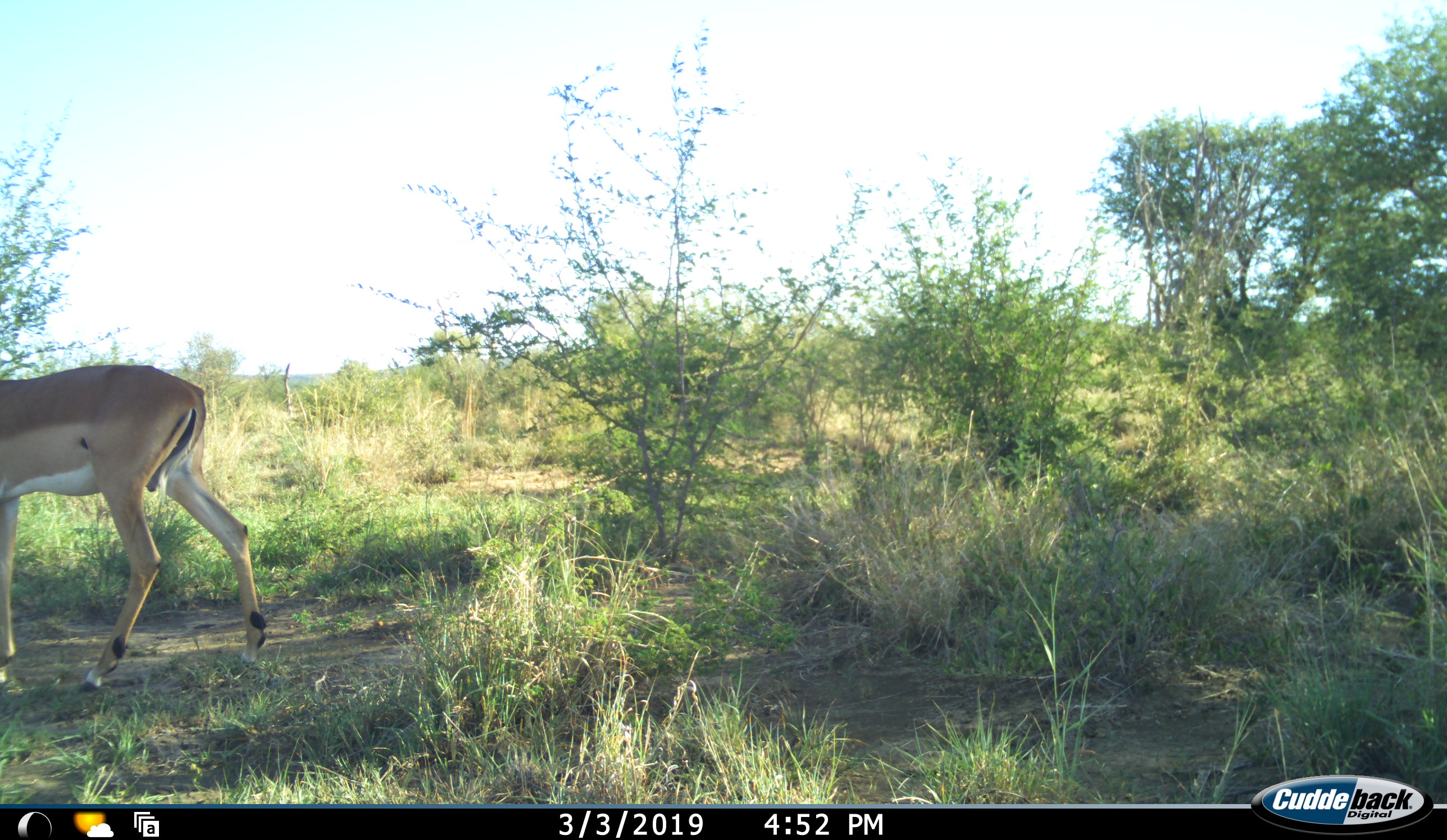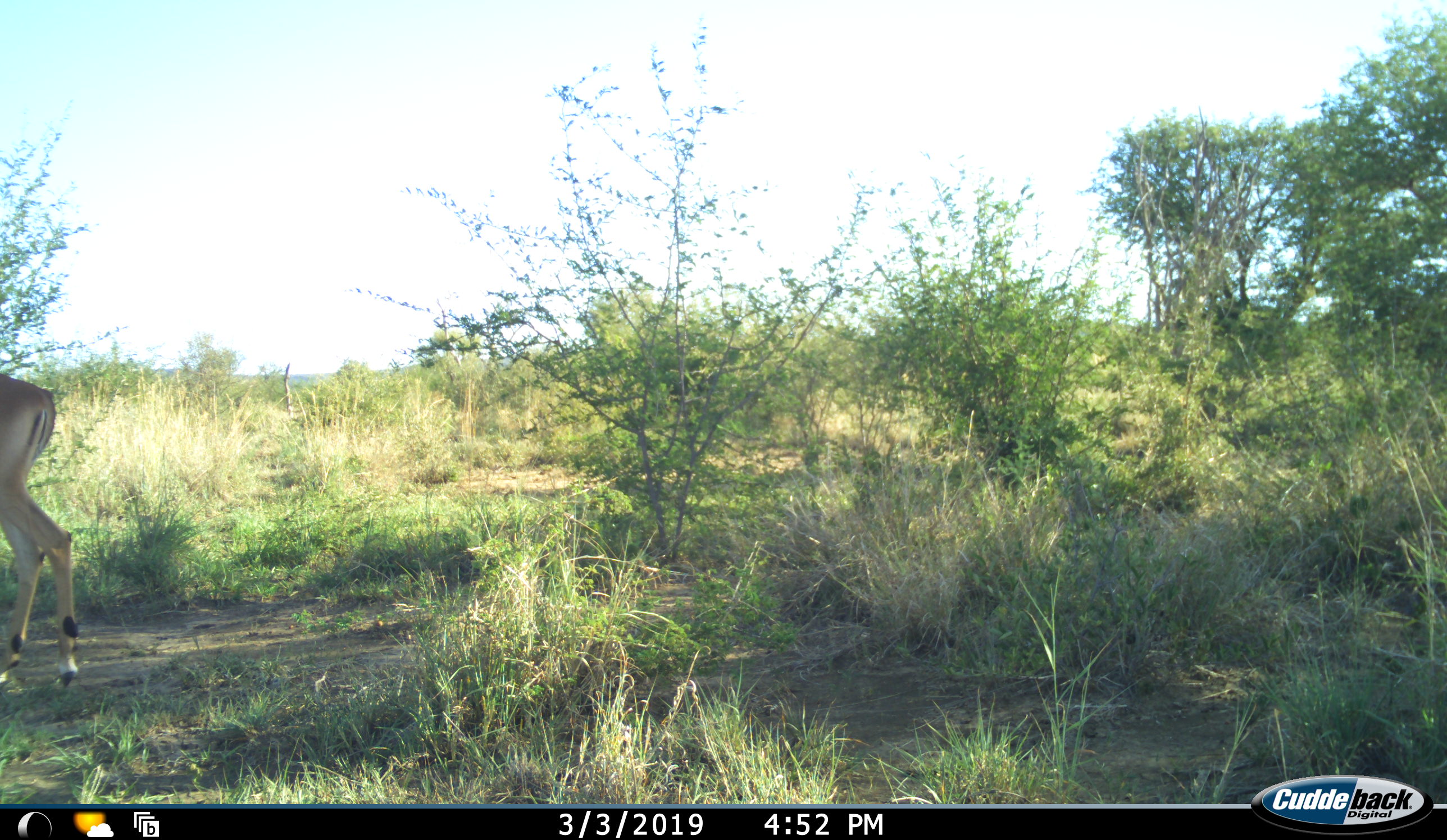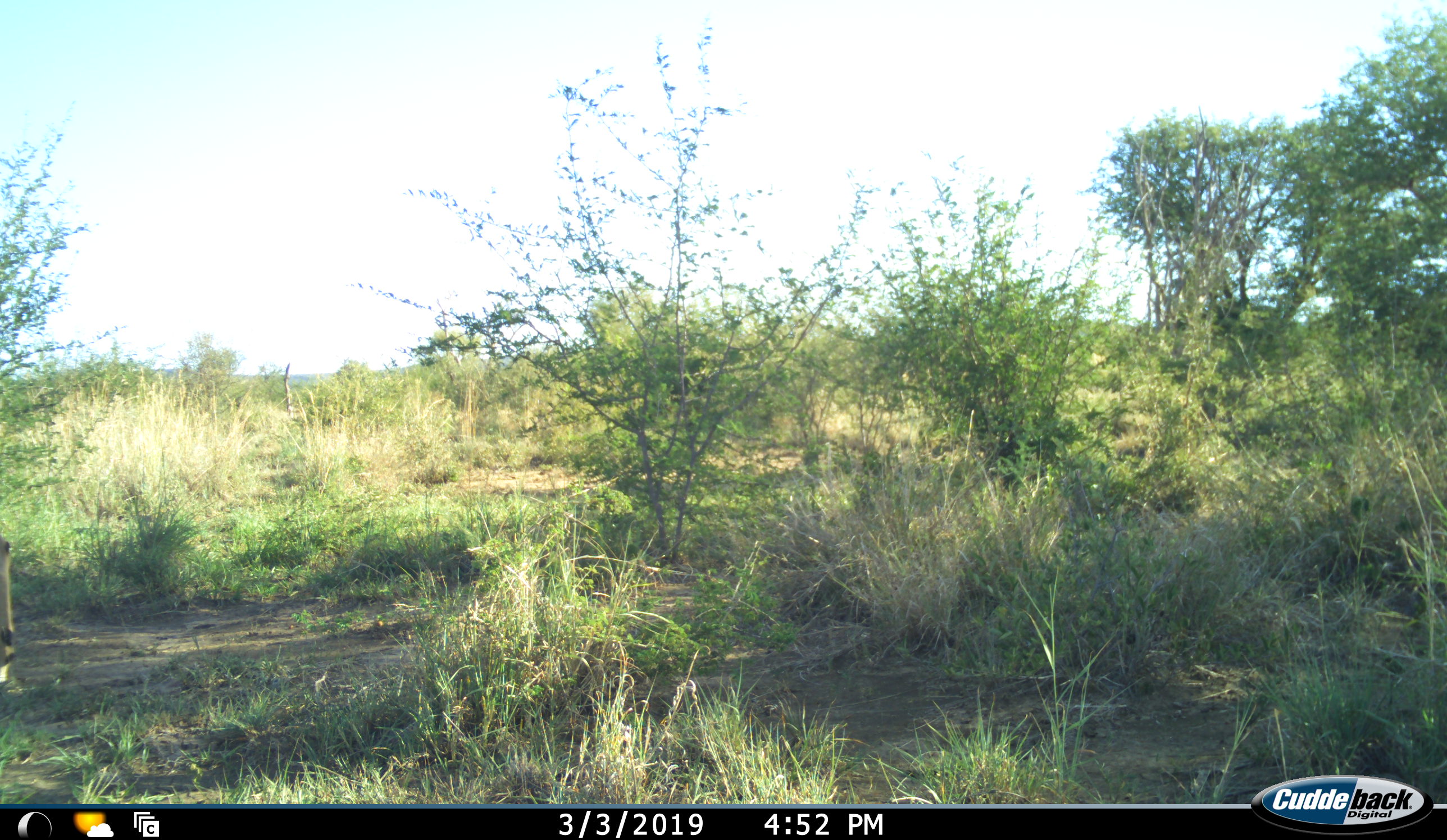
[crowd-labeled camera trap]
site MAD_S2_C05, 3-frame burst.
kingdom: Animalia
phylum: Chordata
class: Mammalia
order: Artiodactyla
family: Bovidae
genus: Aepyceros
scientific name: Aepyceros melampus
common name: impala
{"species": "impala (Aepyceros melampus)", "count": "1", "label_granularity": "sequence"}